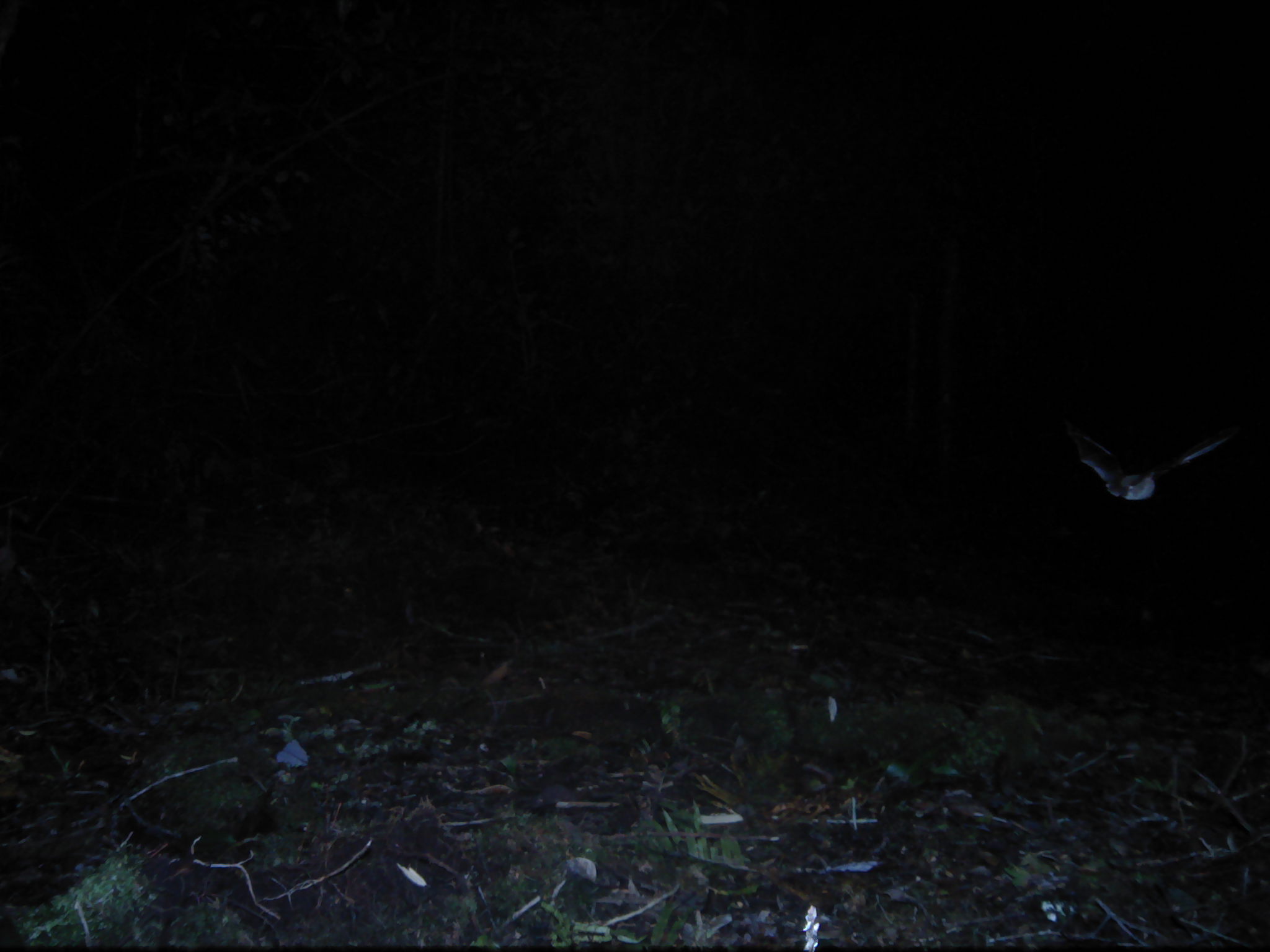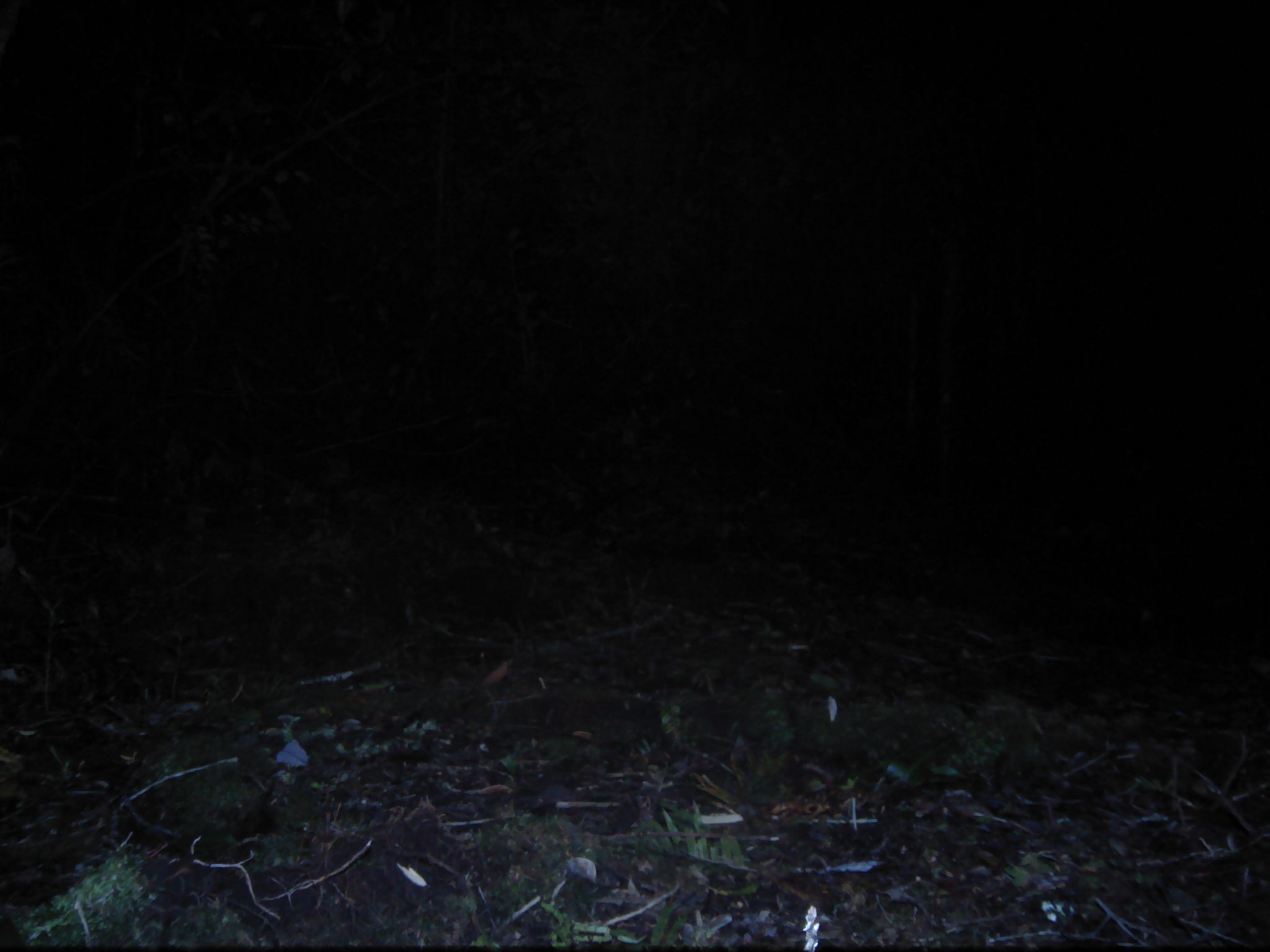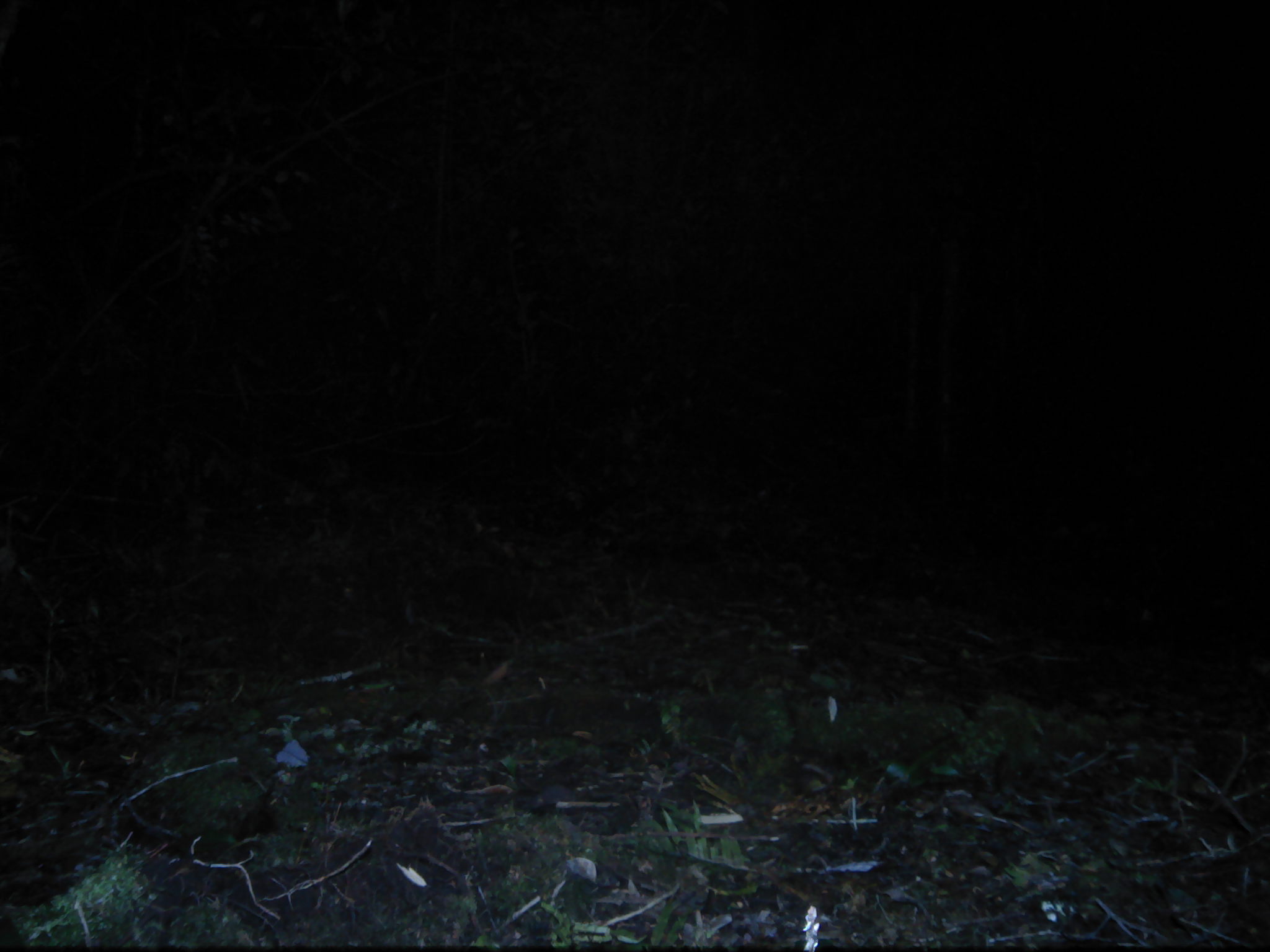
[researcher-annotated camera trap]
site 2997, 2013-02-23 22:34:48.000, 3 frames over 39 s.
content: unidentified animal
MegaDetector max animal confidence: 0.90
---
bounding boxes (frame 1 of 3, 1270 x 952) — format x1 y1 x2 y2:
unknown: 1063 420 1233 503